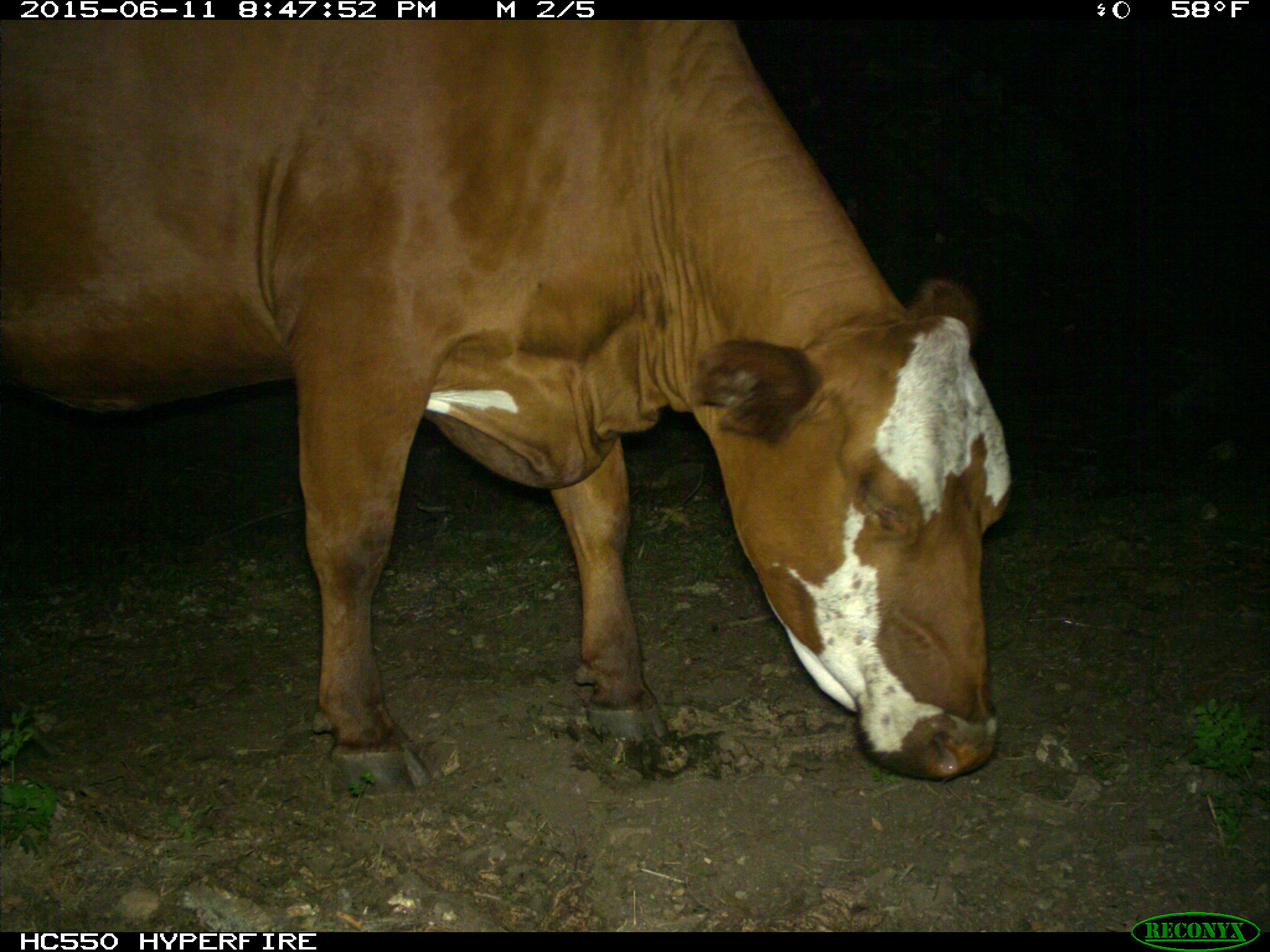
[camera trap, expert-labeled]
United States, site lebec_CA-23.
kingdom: Animalia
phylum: Chordata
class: Mammalia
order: Artiodactyla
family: Bovidae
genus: Bos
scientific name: Bos taurus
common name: domestic cow